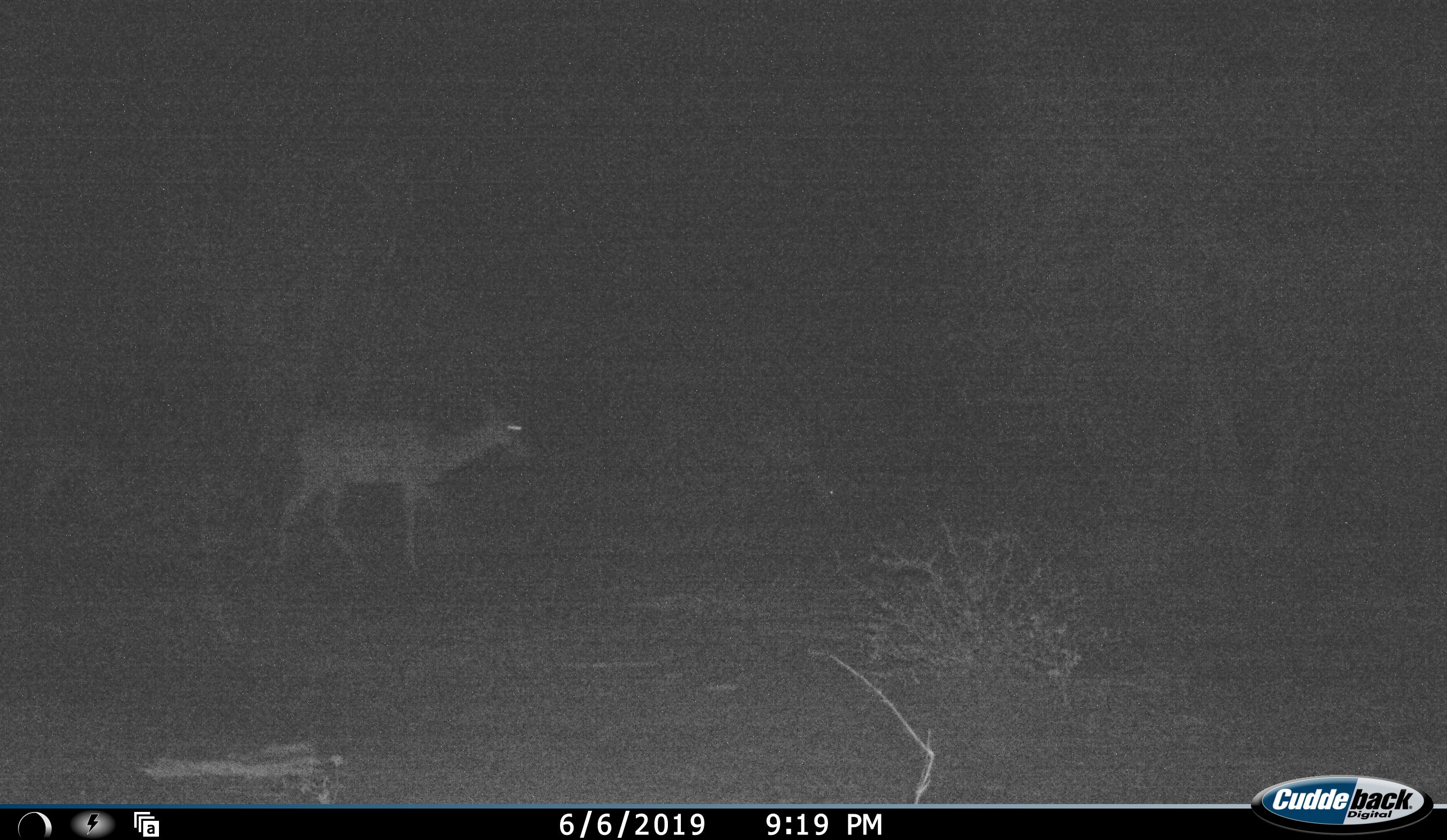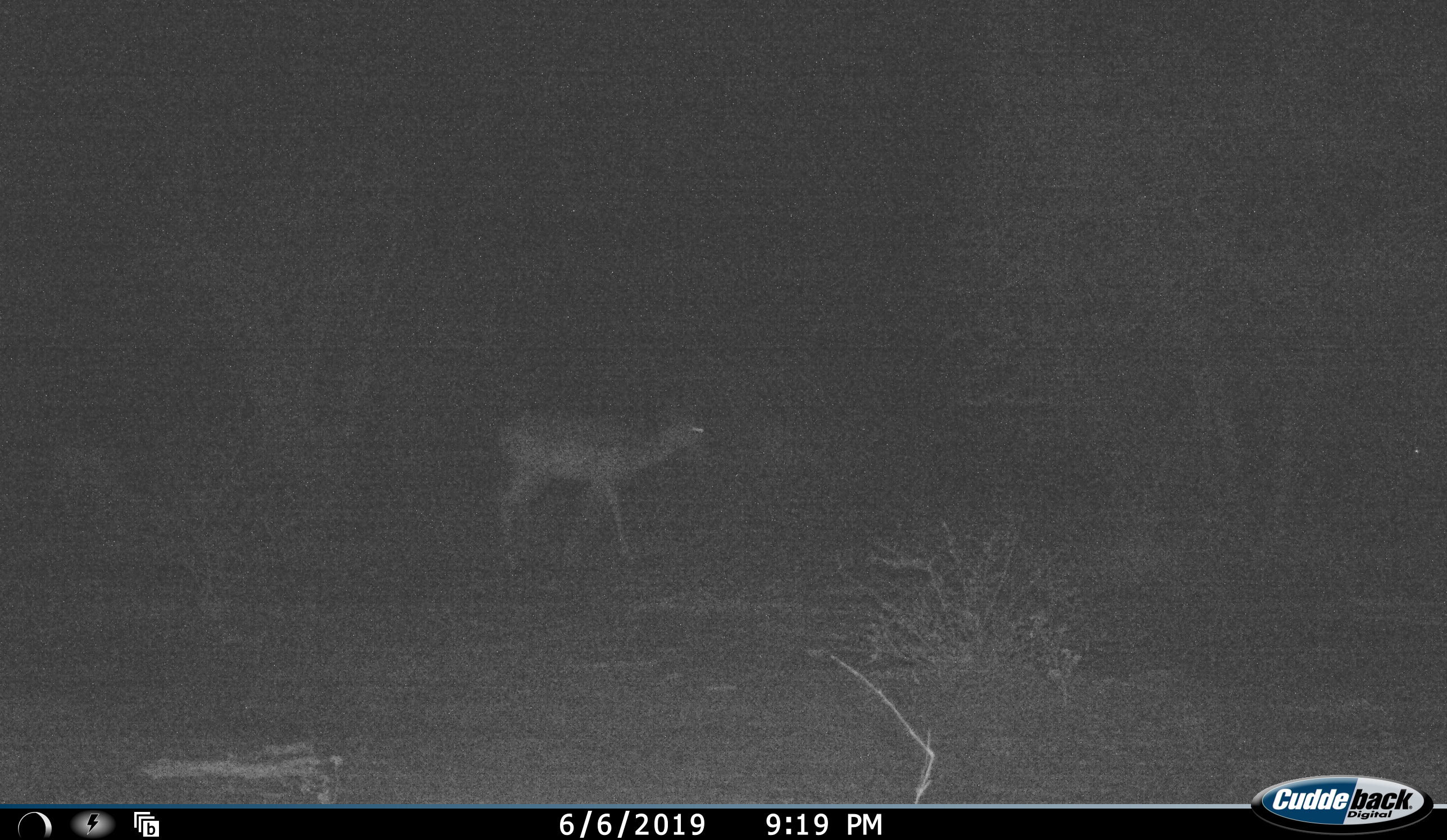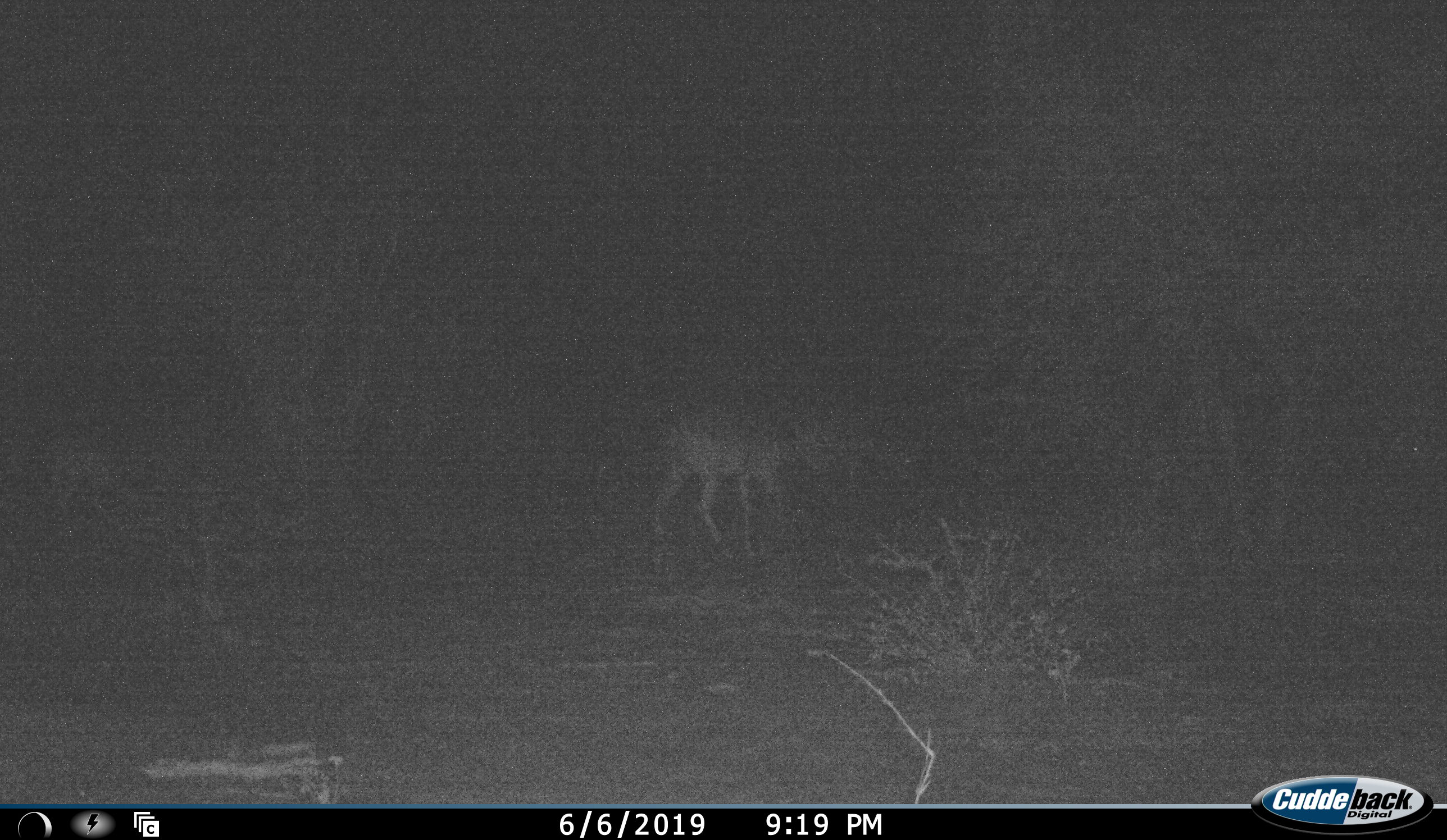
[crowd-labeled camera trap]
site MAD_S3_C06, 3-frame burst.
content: unidentified animal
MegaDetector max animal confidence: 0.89